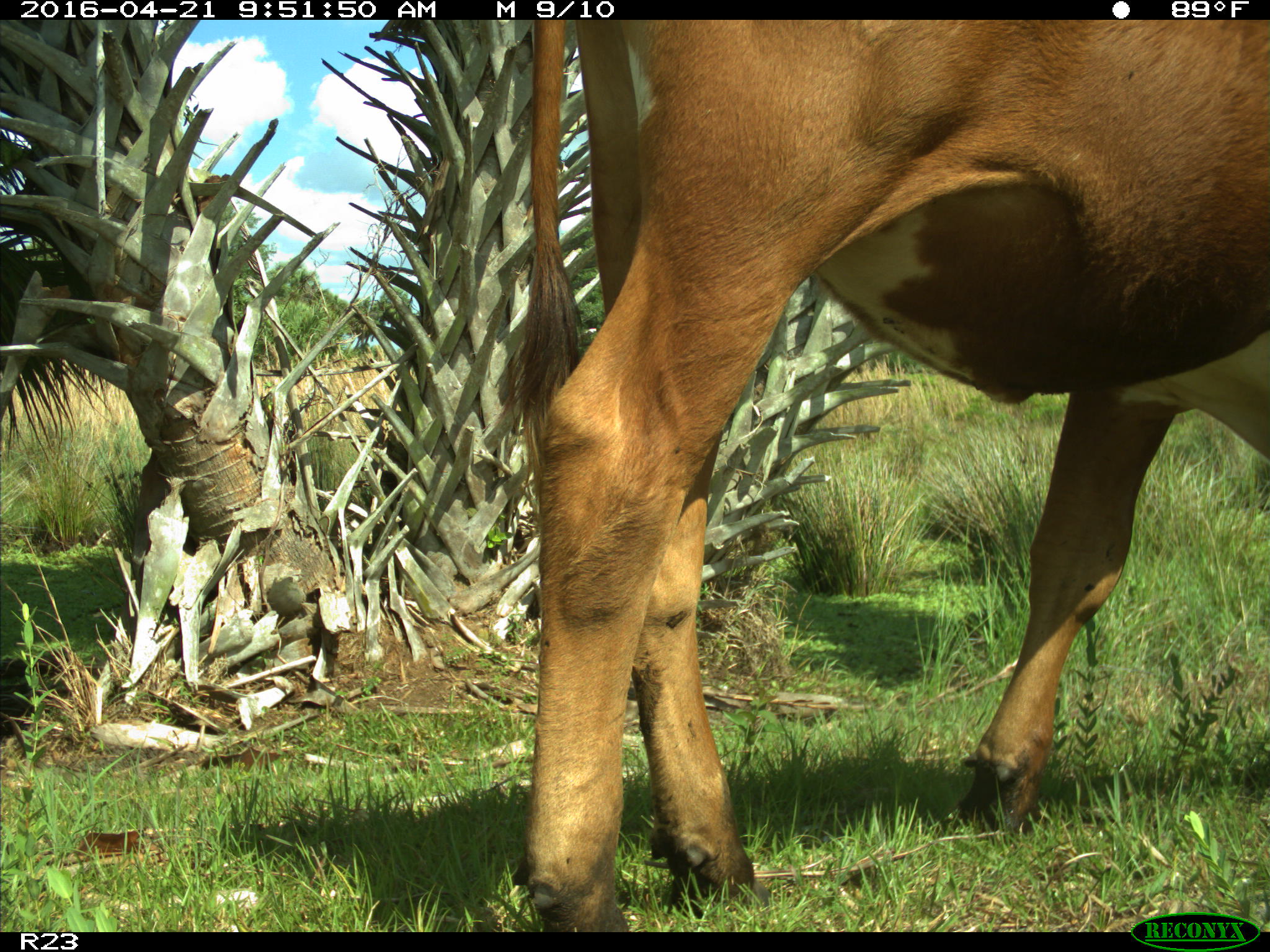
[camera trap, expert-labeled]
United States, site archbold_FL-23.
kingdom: Animalia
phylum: Chordata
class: Mammalia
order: Artiodactyla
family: Bovidae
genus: Bos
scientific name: Bos taurus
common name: domestic cow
Bos taurus (domestic cow).